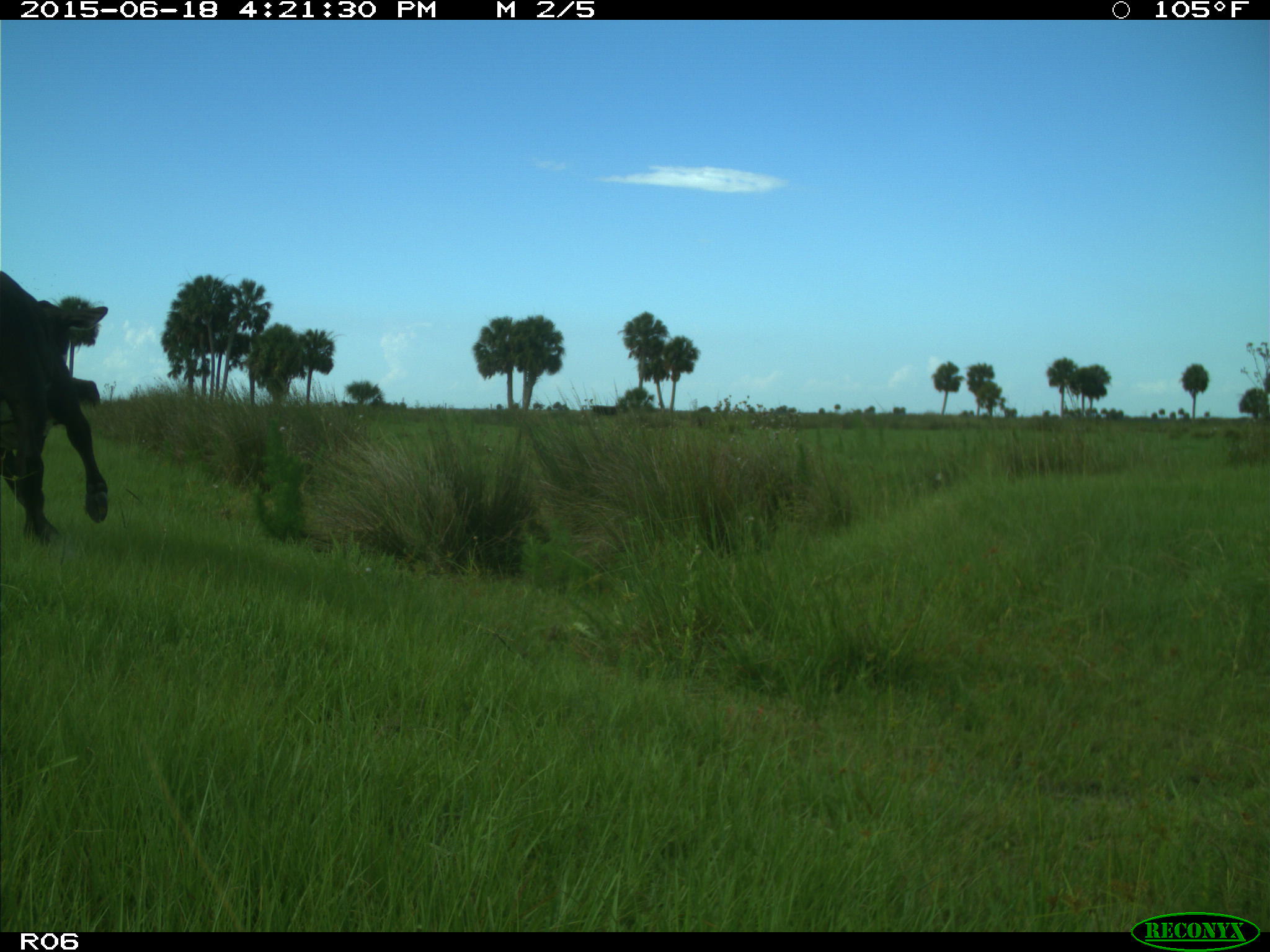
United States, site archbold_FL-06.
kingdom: Animalia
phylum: Chordata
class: Mammalia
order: Artiodactyla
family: Bovidae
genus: Bos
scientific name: Bos taurus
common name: domestic cow